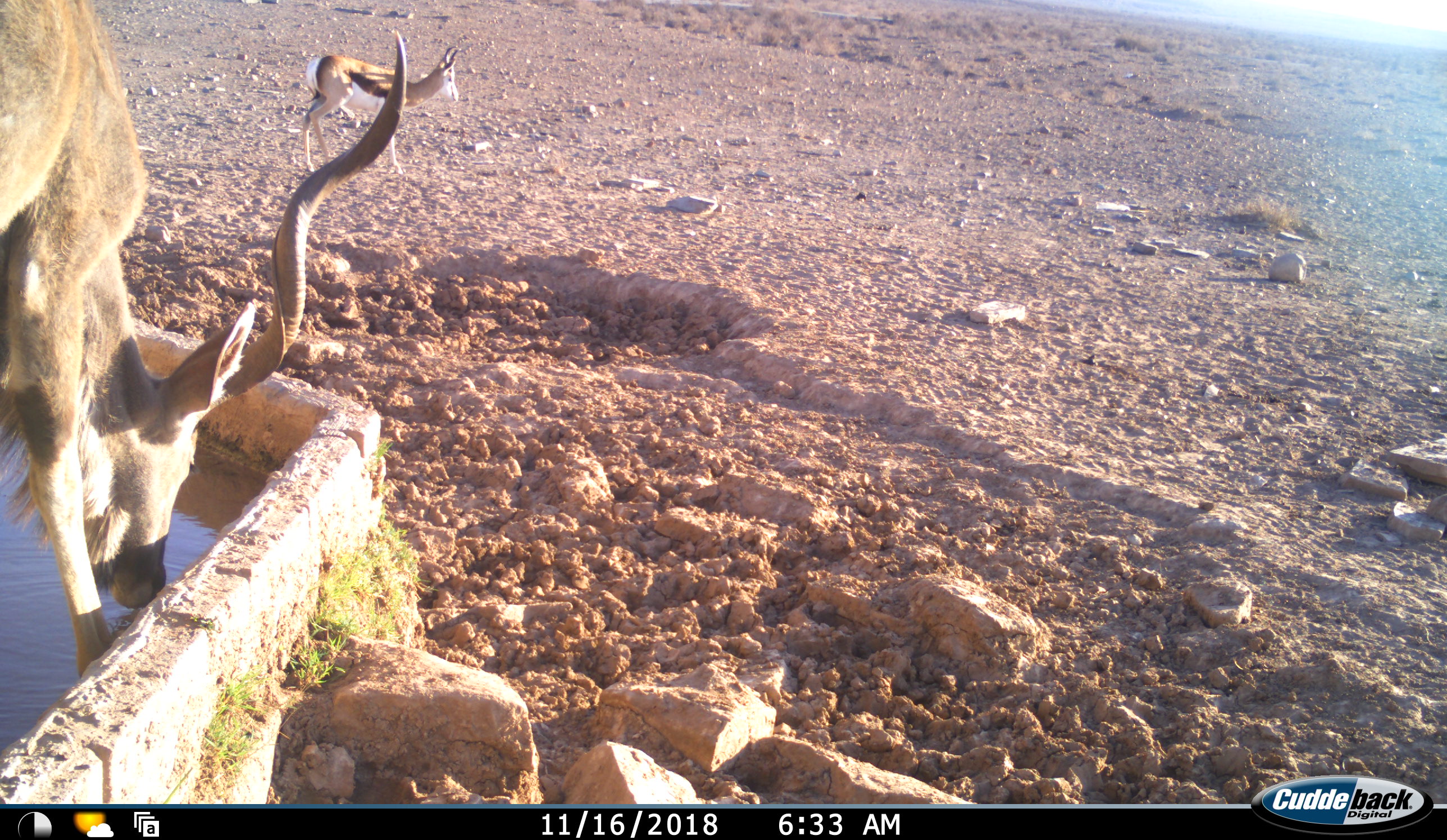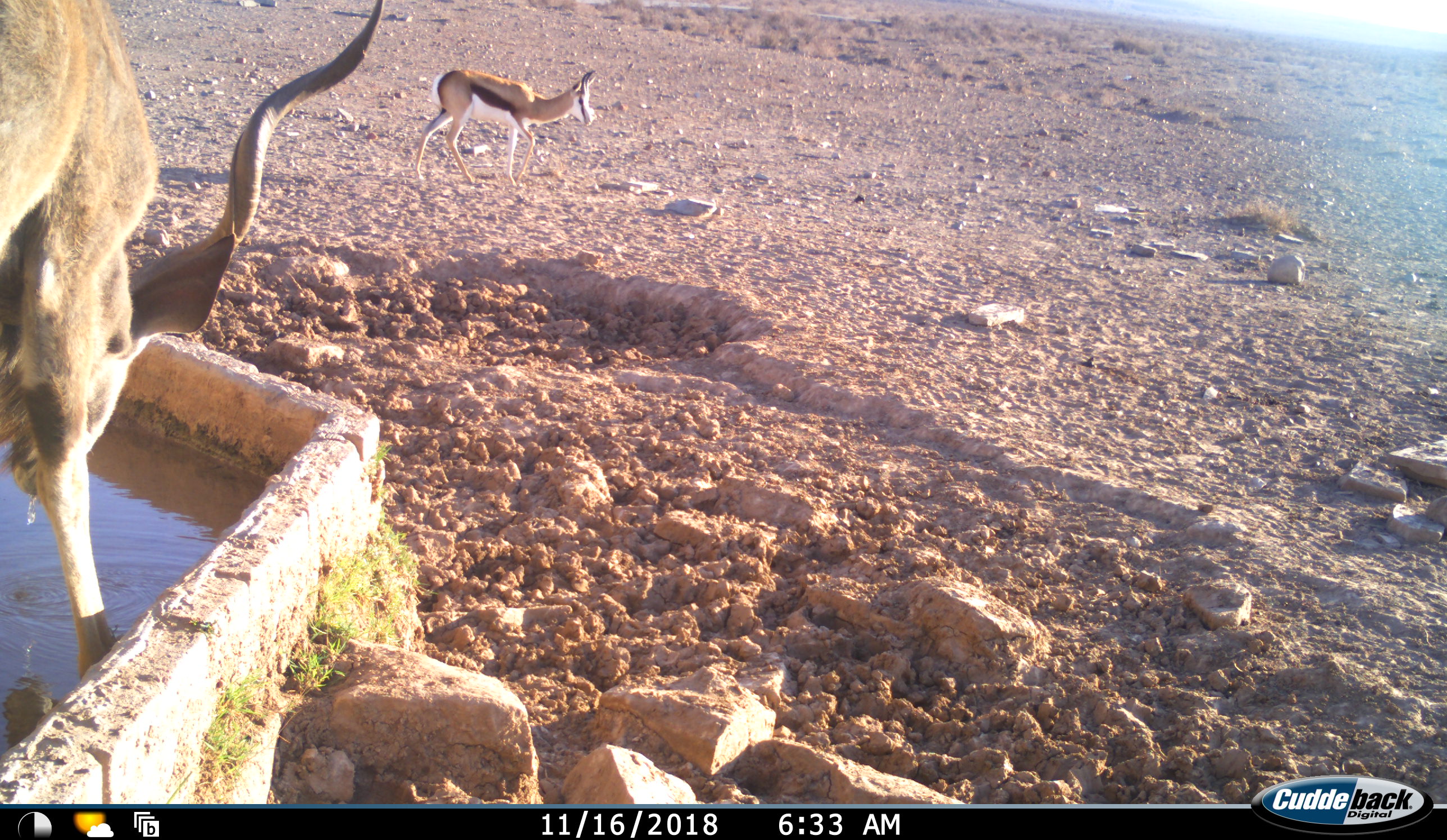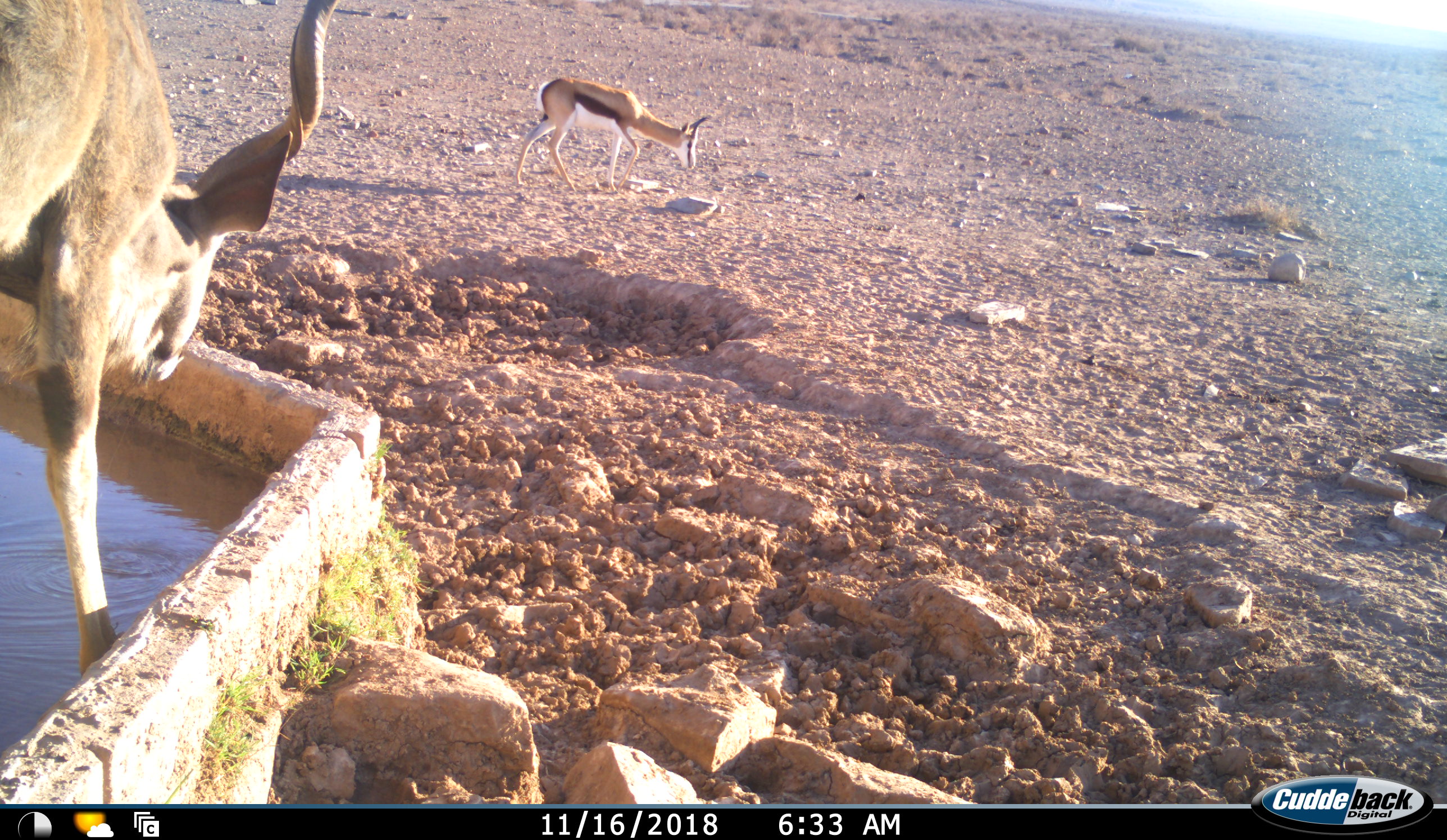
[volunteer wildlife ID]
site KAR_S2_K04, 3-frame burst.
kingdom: Animalia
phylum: Chordata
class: Mammalia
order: Artiodactyla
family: Bovidae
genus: Tragelaphus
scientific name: Tragelaphus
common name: kudu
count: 1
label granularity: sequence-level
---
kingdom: Animalia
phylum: Chordata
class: Mammalia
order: Artiodactyla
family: Bovidae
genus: Antidorcas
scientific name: Antidorcas marsupialis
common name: springbok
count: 1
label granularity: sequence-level